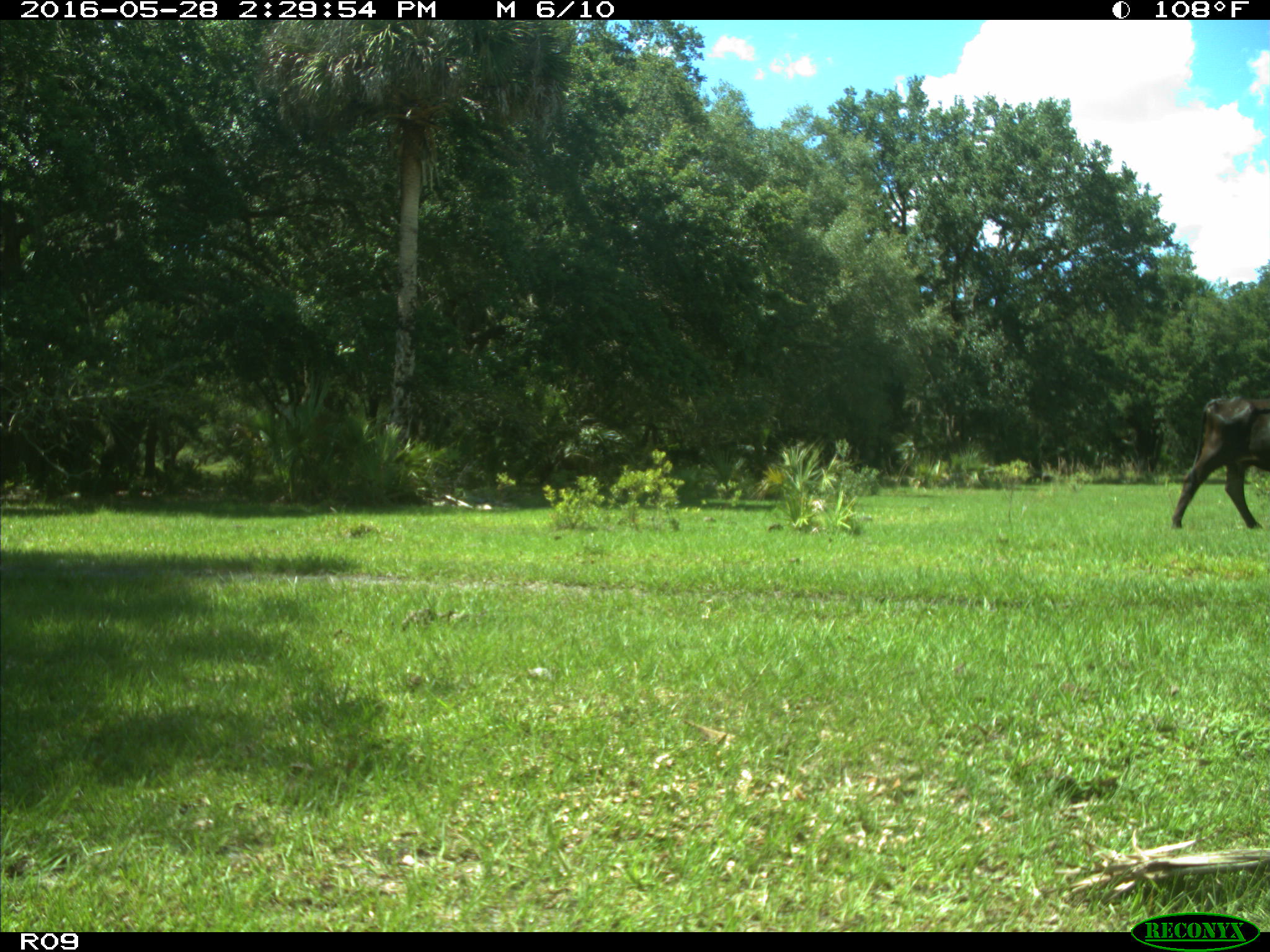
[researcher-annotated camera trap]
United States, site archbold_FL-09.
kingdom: Animalia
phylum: Chordata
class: Mammalia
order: Artiodactyla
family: Bovidae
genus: Bos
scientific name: Bos taurus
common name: domestic cow